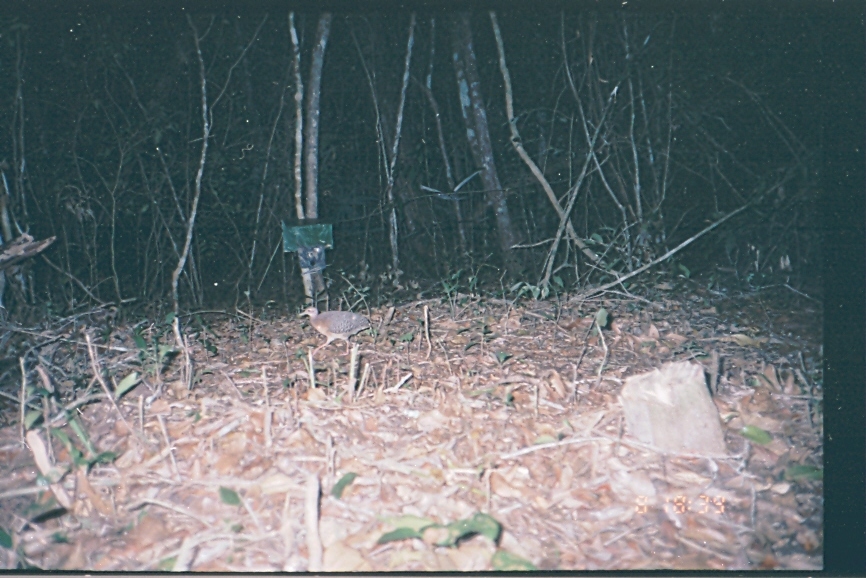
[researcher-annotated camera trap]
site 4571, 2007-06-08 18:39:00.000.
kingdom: Animalia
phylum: Chordata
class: Aves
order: Tinamiformes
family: Tinamidae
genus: Crypturellus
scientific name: Crypturellus boucardi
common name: slaty-breasted tinamou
Crypturellus boucardi (slaty-breasted tinamou), count 1.